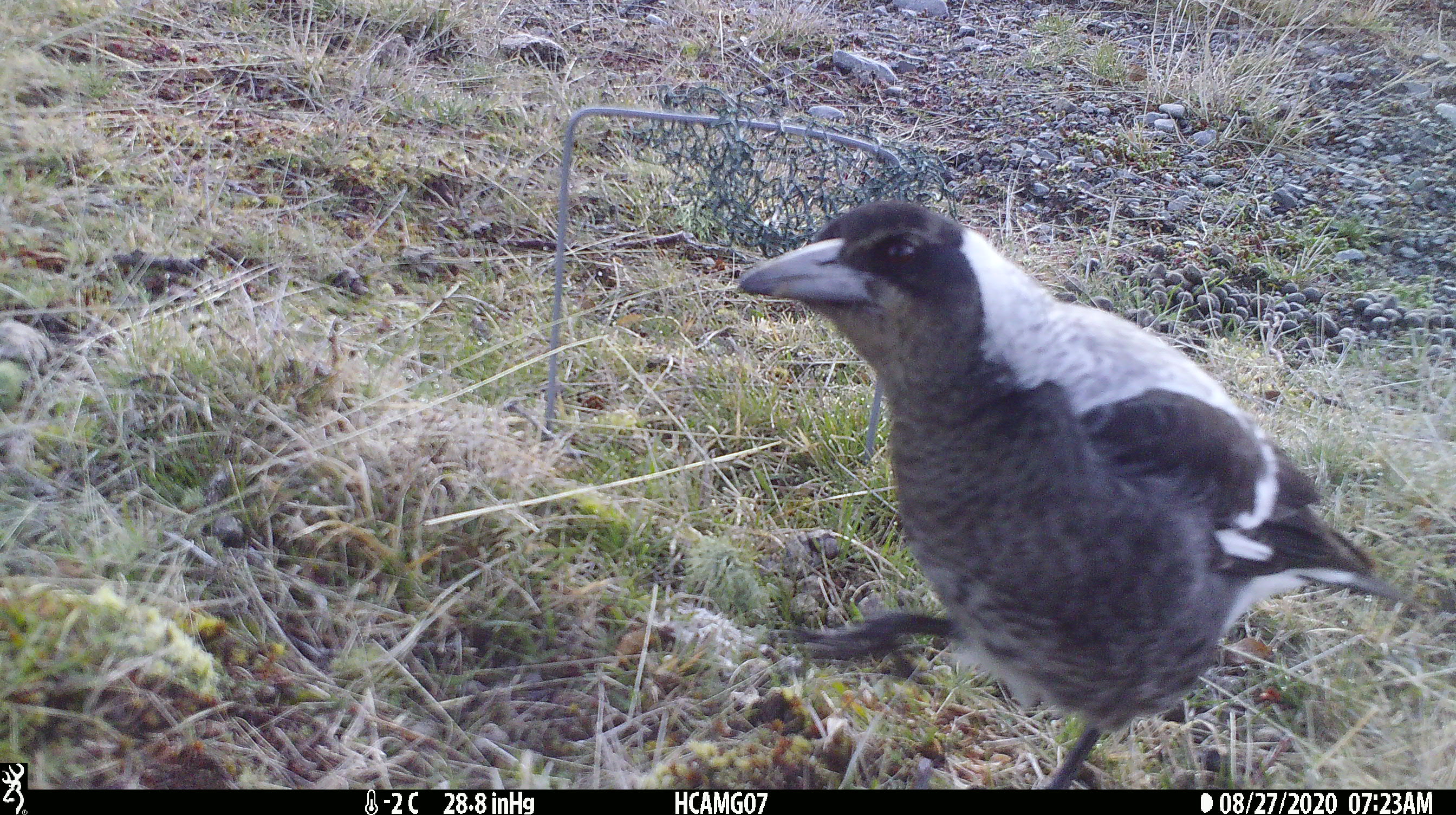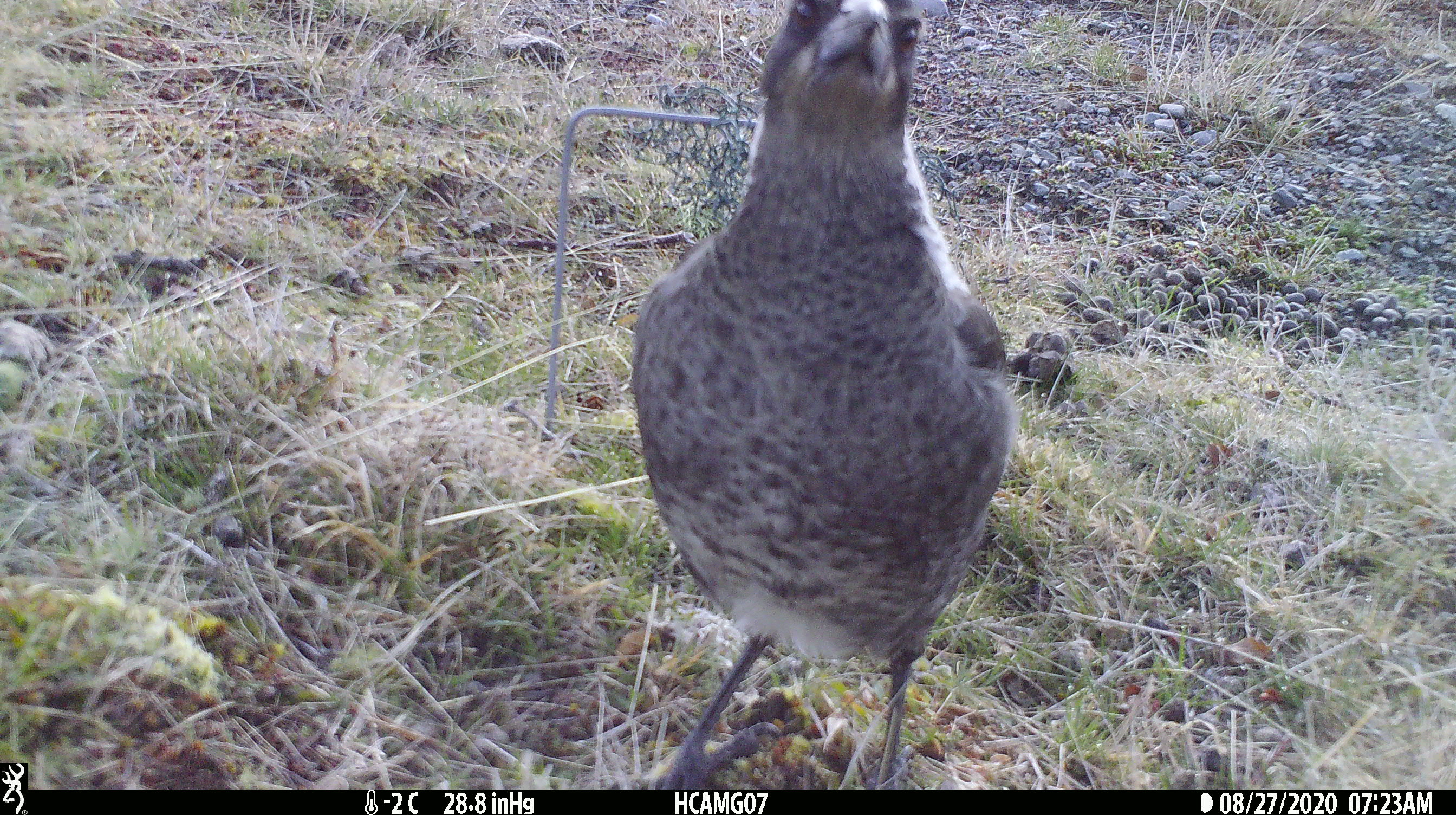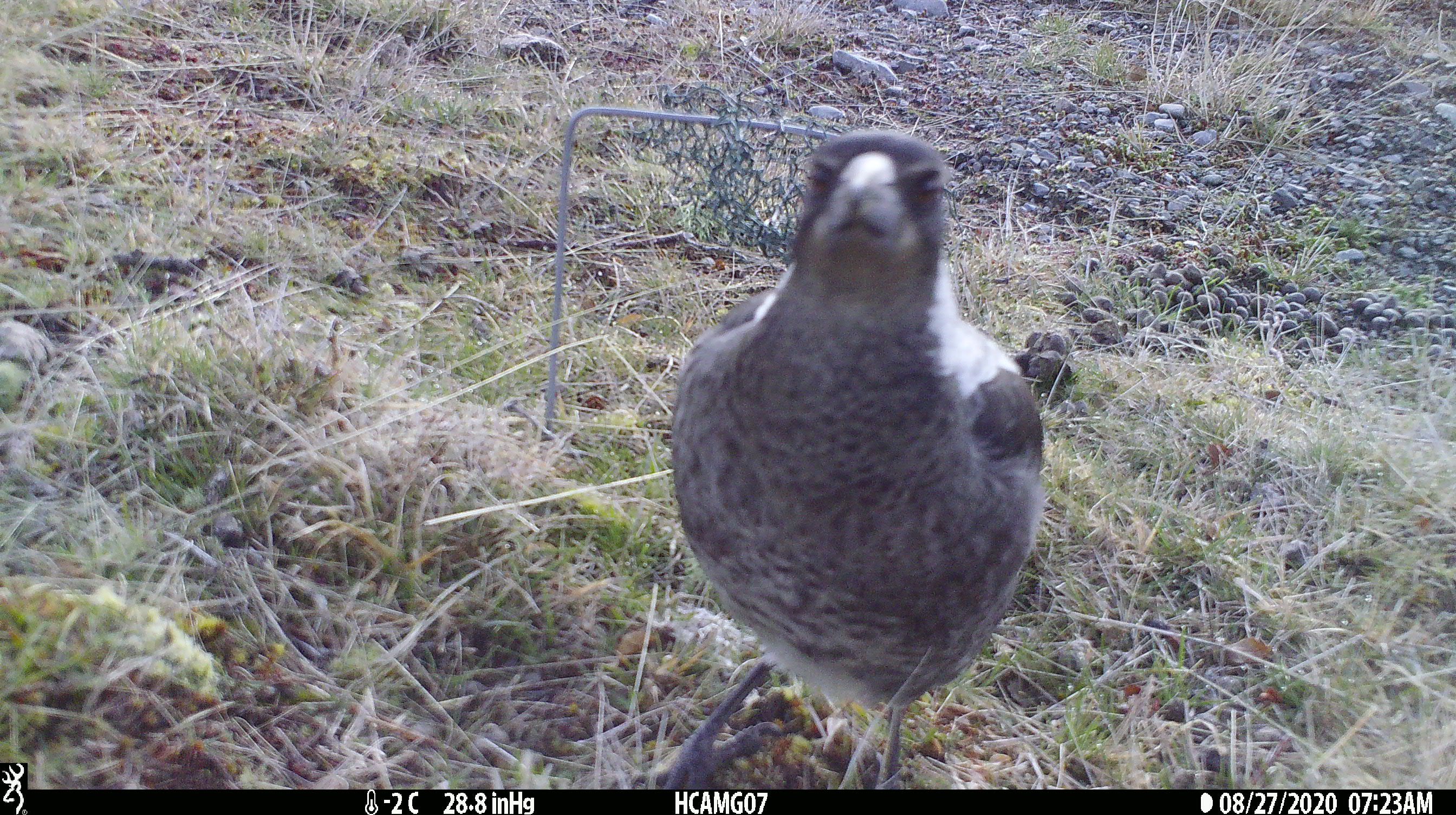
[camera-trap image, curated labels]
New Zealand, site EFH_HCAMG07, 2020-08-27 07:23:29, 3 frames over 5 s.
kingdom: Animalia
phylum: Chordata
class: Aves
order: Passeriformes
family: Artamidae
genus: Gymnorhina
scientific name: Gymnorhina tibicen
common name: australian magpie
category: magpie